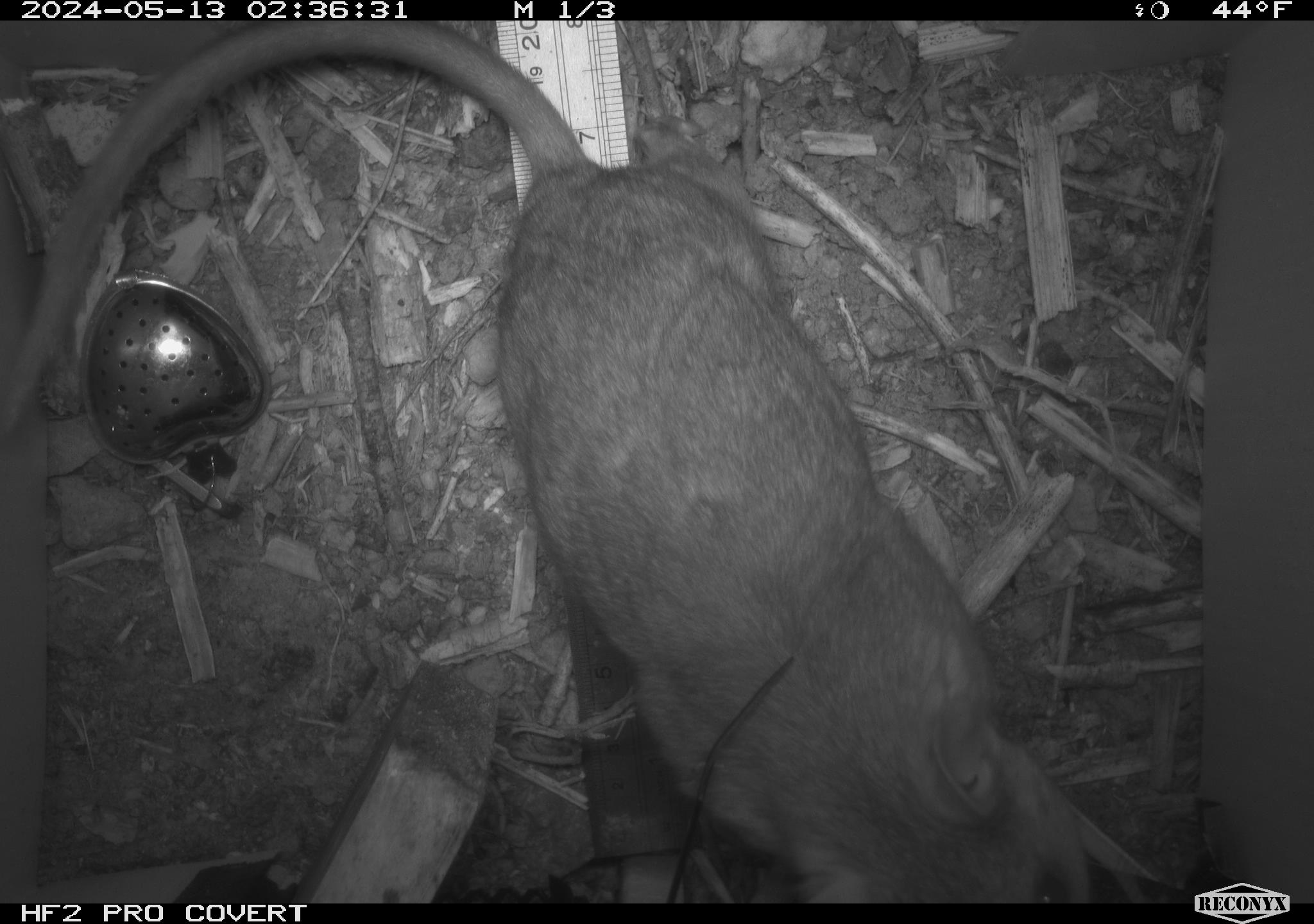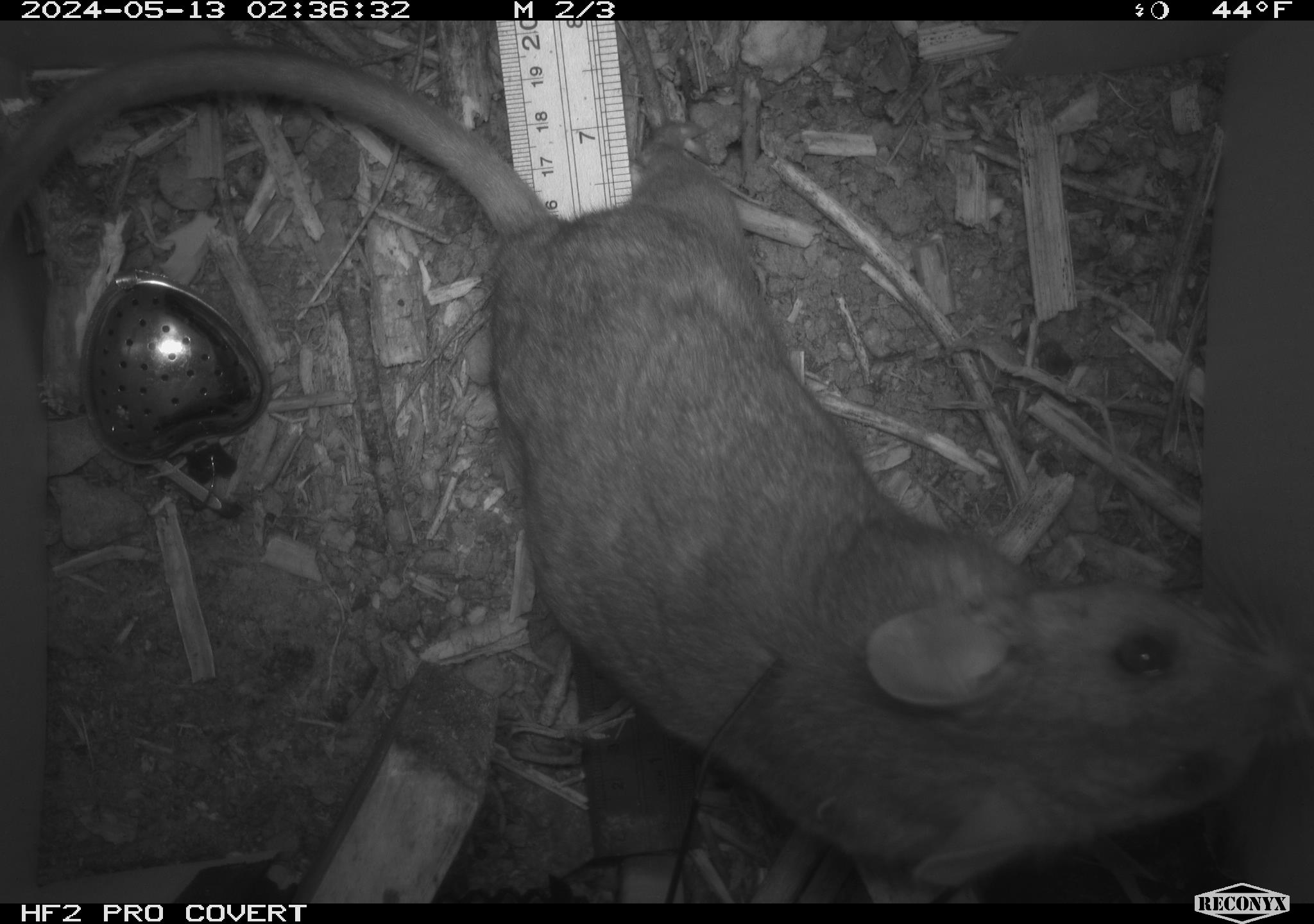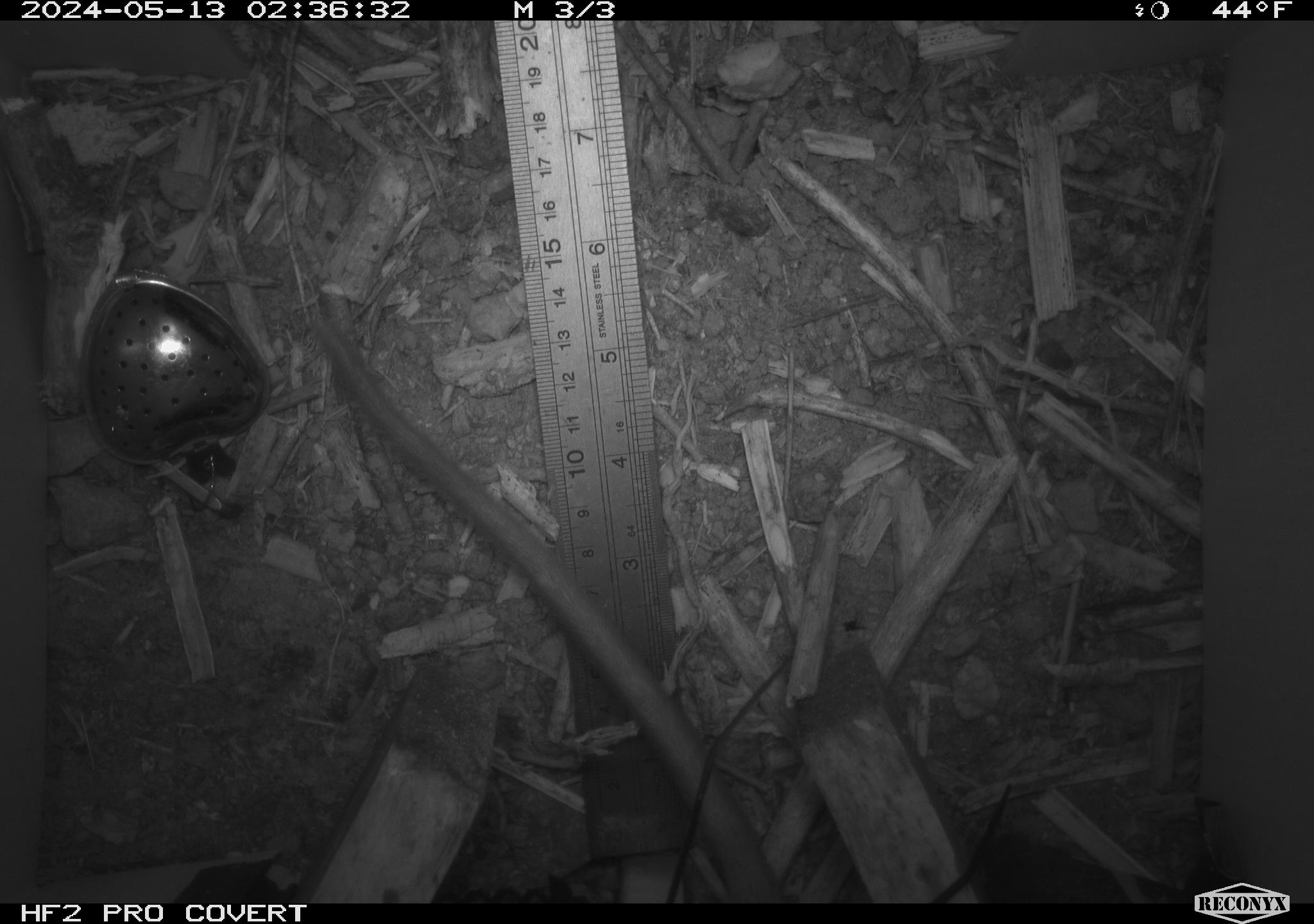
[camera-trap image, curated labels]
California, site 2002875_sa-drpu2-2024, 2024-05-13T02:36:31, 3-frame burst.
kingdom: Animalia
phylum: Chordata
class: Mammalia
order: Rodentia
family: Cricetidae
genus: Neotoma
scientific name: Neotoma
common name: pack rat or woodrat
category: neotoma species